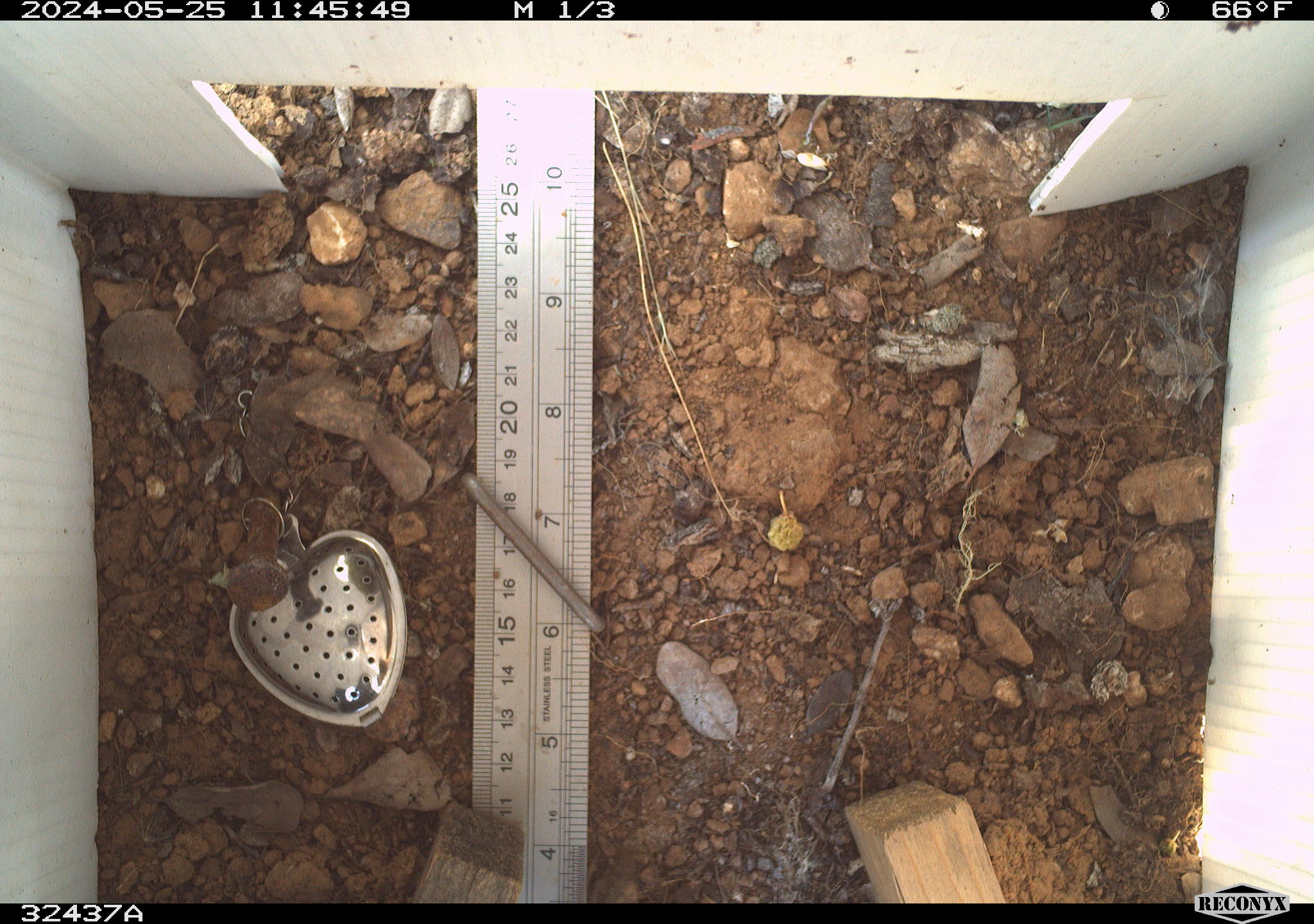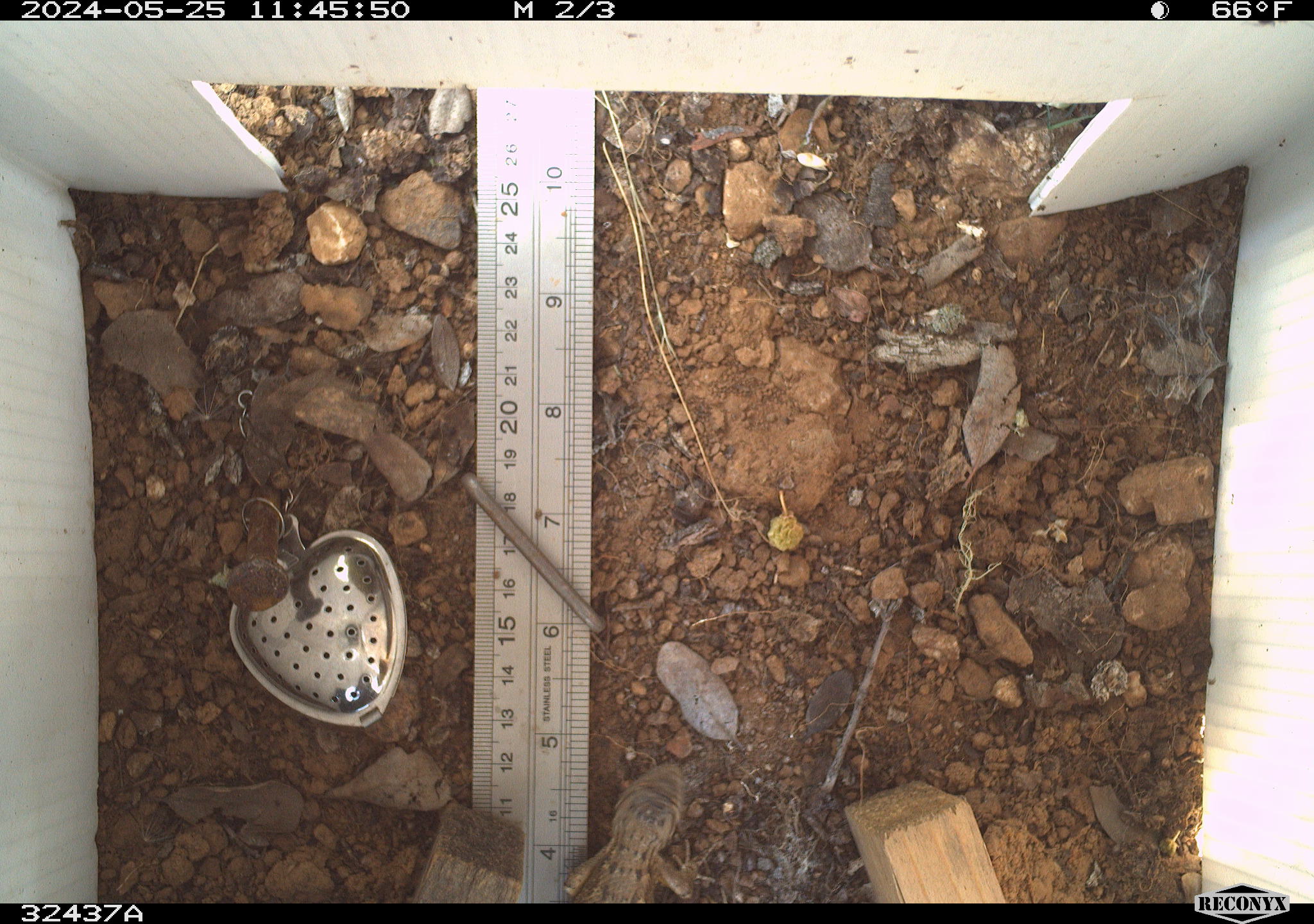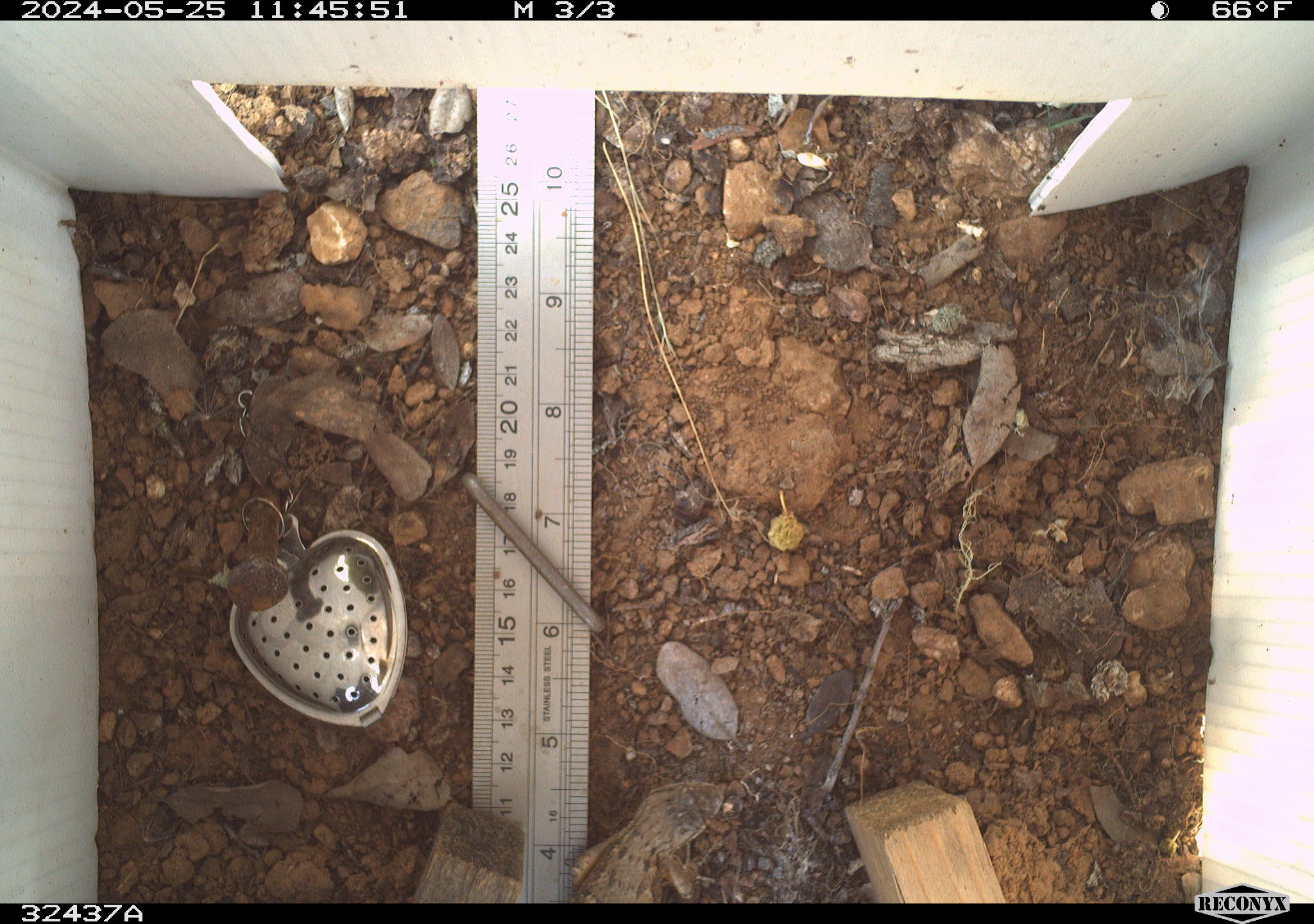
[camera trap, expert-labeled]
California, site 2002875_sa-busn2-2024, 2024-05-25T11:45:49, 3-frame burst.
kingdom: Animalia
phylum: Chordata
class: Reptilia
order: Squamata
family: Phrynosomatidae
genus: Sceloporus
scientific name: Sceloporus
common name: spiny lizards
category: sceloporus species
Sceloporus species (spiny lizards) (Sceloporus).